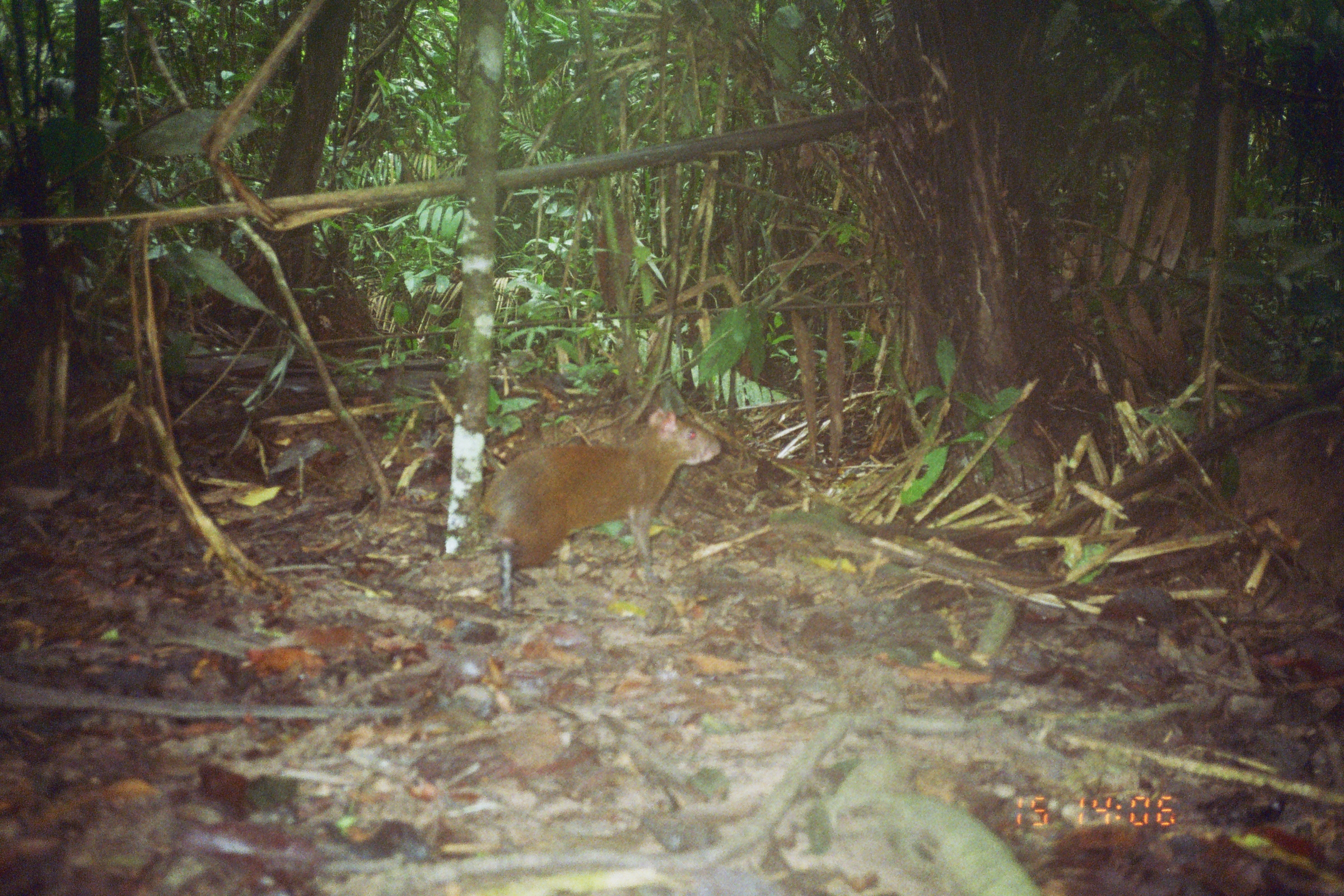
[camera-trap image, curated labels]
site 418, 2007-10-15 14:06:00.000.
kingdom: Animalia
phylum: Chordata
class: Mammalia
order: Rodentia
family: Dasyproctidae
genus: Dasyprocta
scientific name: Dasyprocta punctata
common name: central american agouti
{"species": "Dasyprocta punctata (central american agouti)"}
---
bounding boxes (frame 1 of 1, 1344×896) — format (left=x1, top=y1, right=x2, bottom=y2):
dasyprocta punctata: (left=478, top=408, right=721, bottom=618)